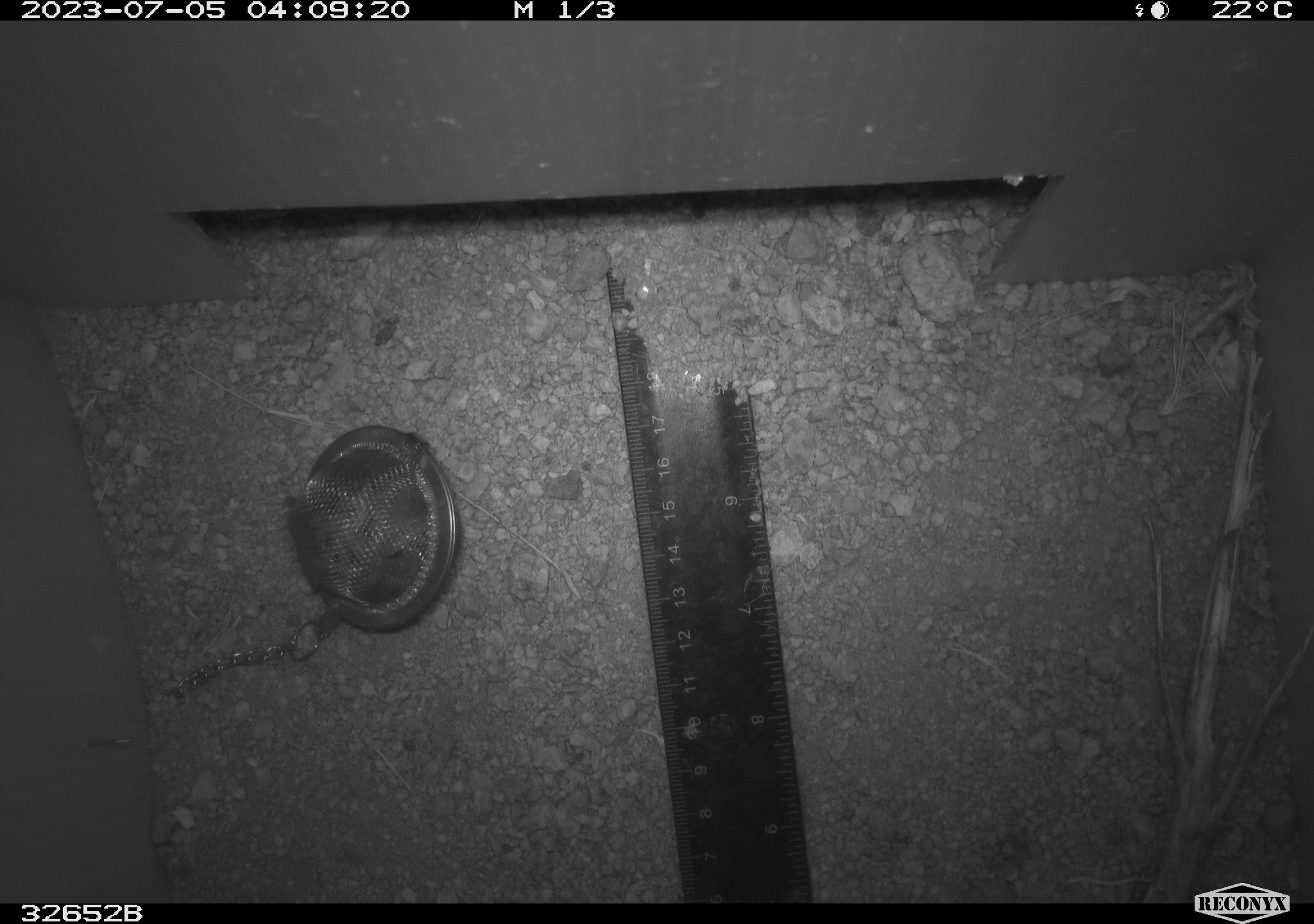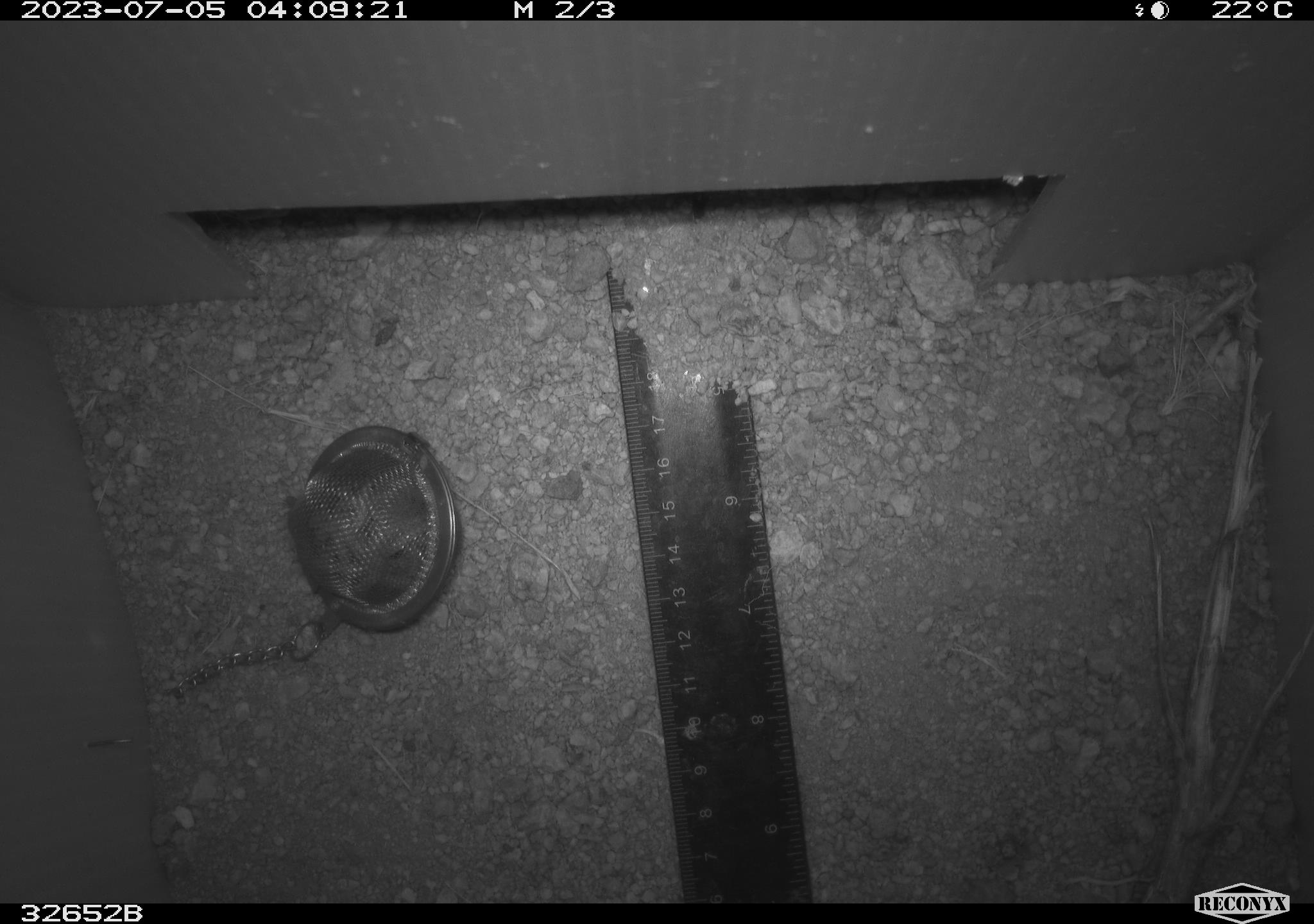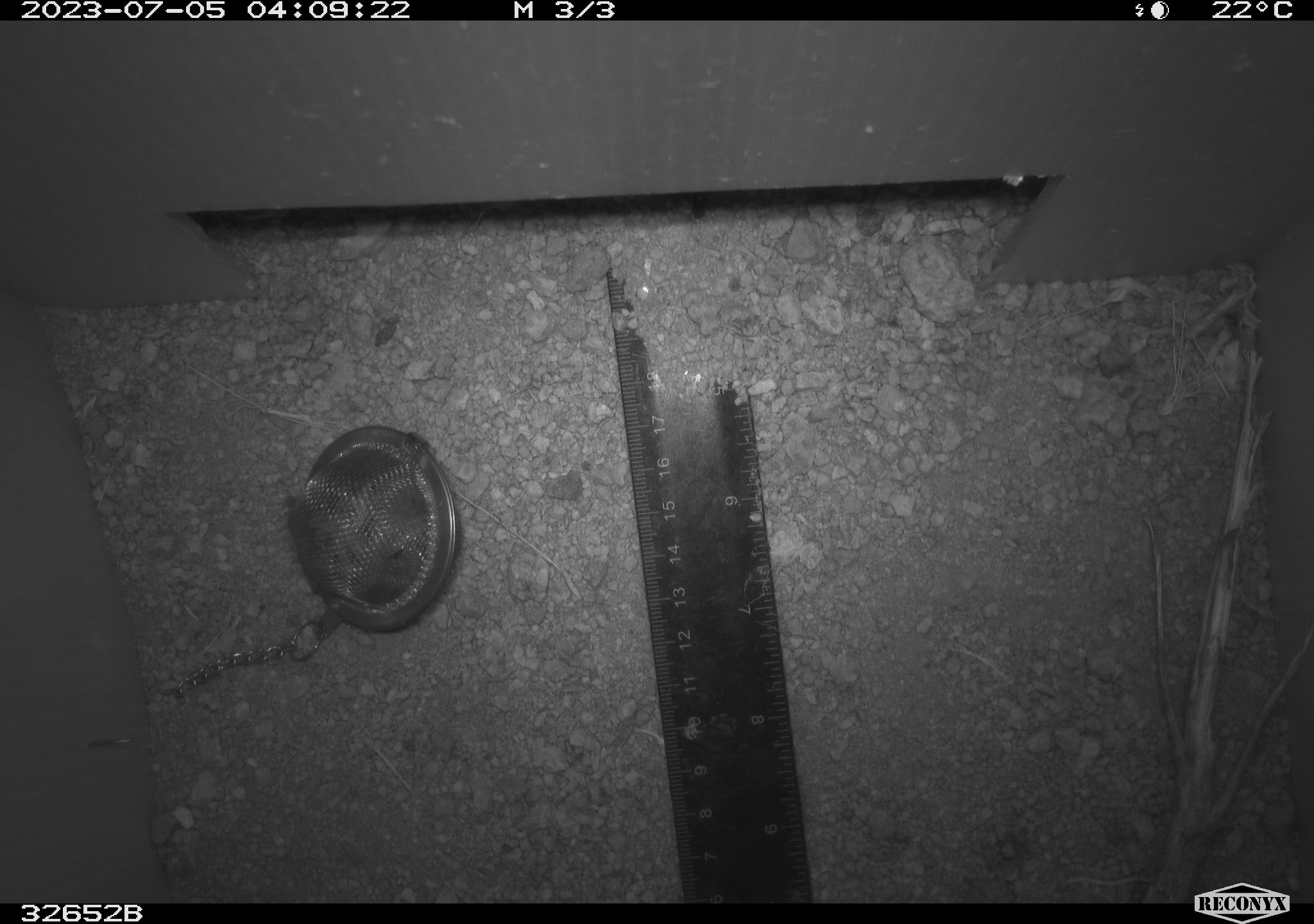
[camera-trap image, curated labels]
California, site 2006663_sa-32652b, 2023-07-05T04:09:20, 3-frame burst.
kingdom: Animalia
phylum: Chordata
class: Mammalia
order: Rodentia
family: Heteromyidae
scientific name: Heteromyidae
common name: kangaroo rats and pocket mice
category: heteromyidae family